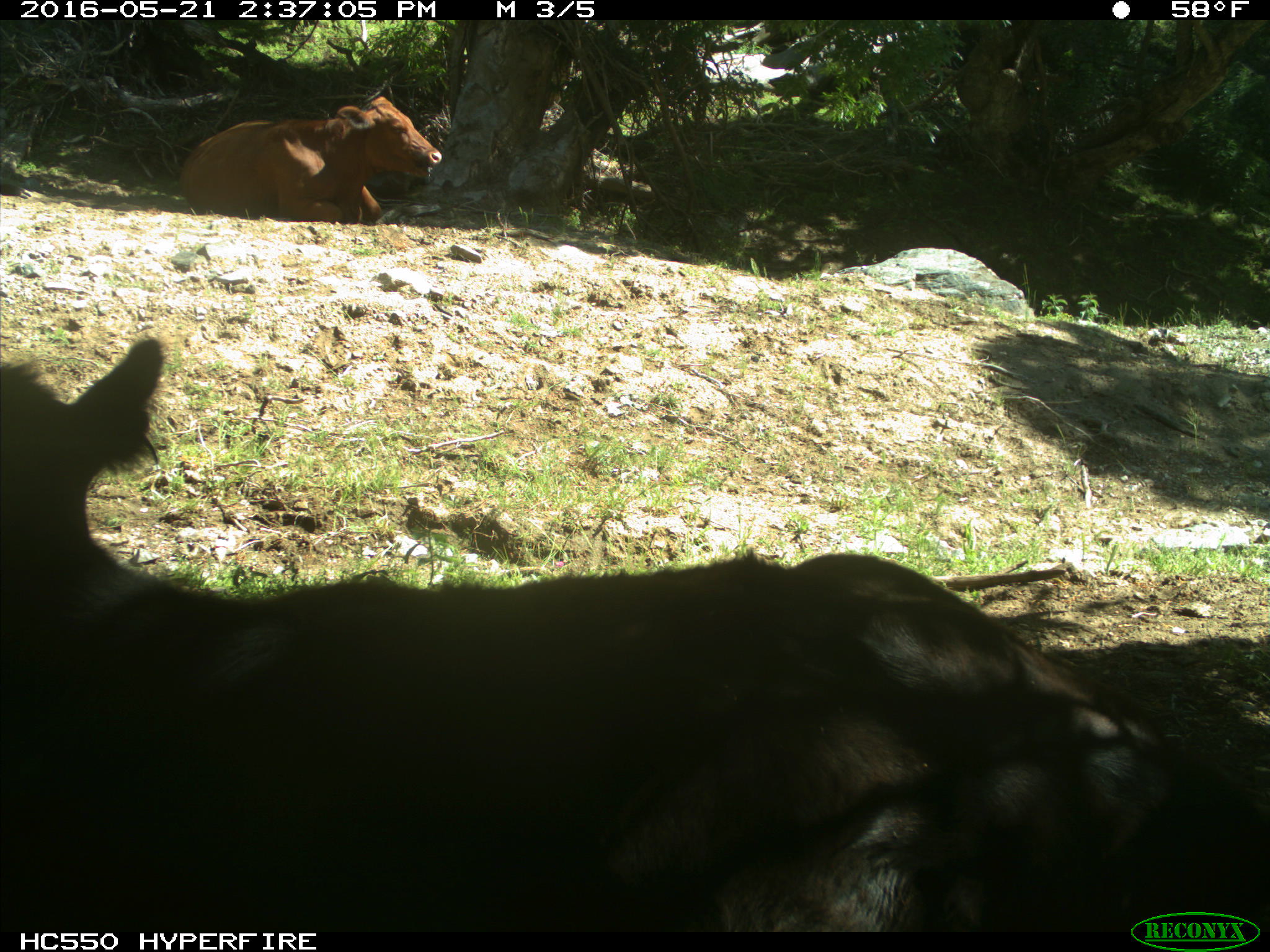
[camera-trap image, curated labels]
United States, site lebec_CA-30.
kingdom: Animalia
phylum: Chordata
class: Mammalia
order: Artiodactyla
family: Bovidae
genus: Bos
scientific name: Bos taurus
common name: domestic cow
Bos taurus (domestic cow).